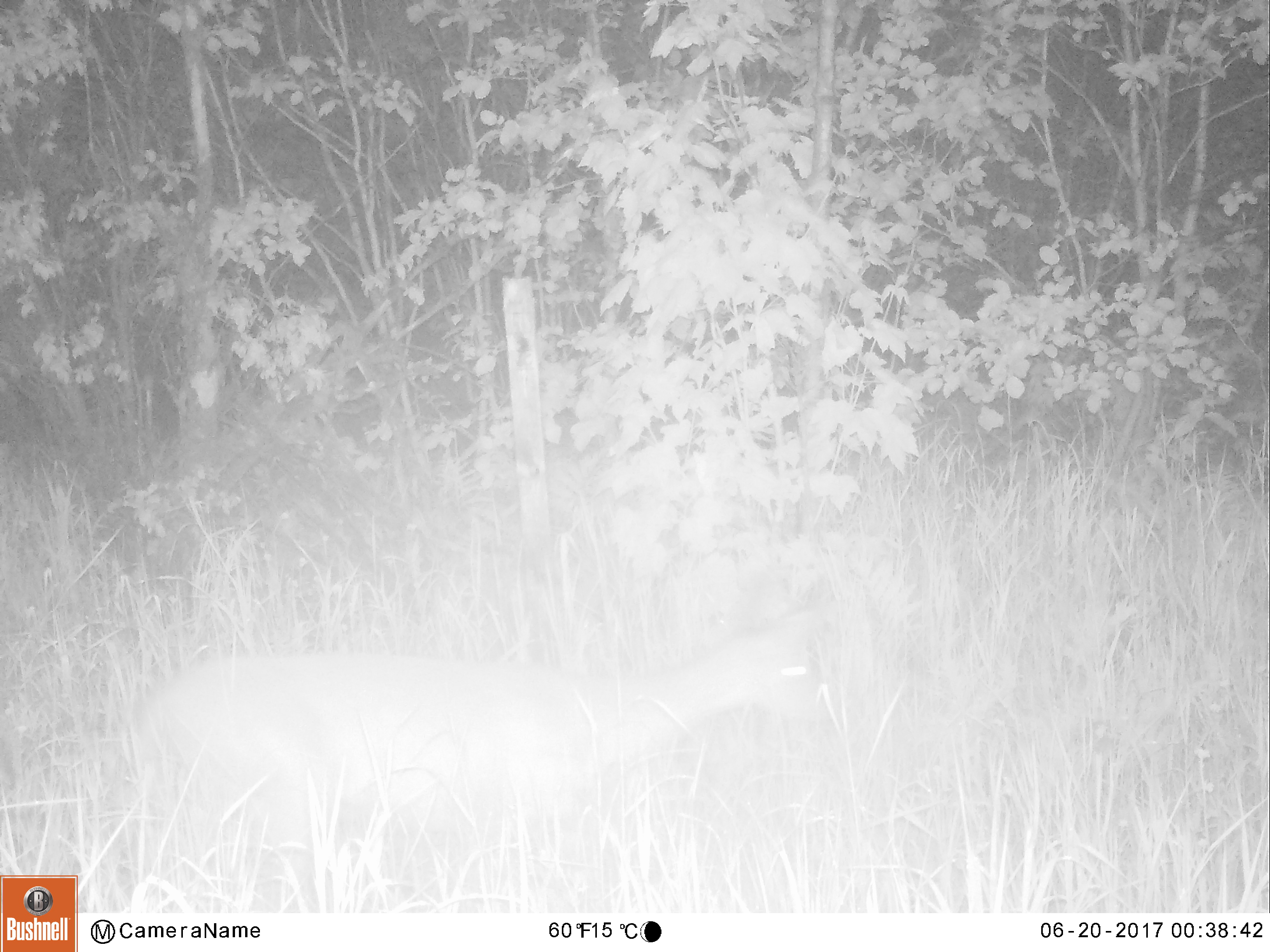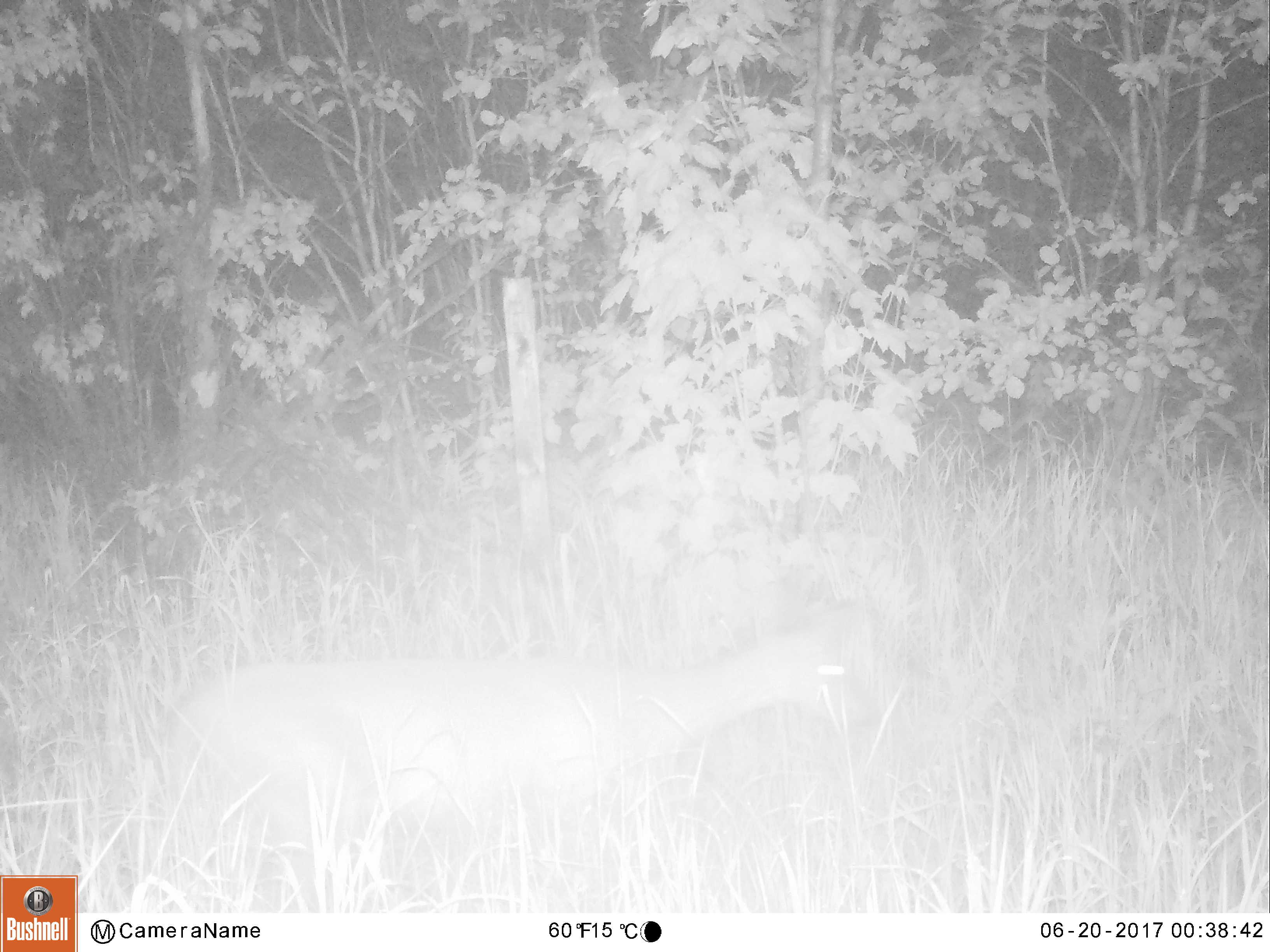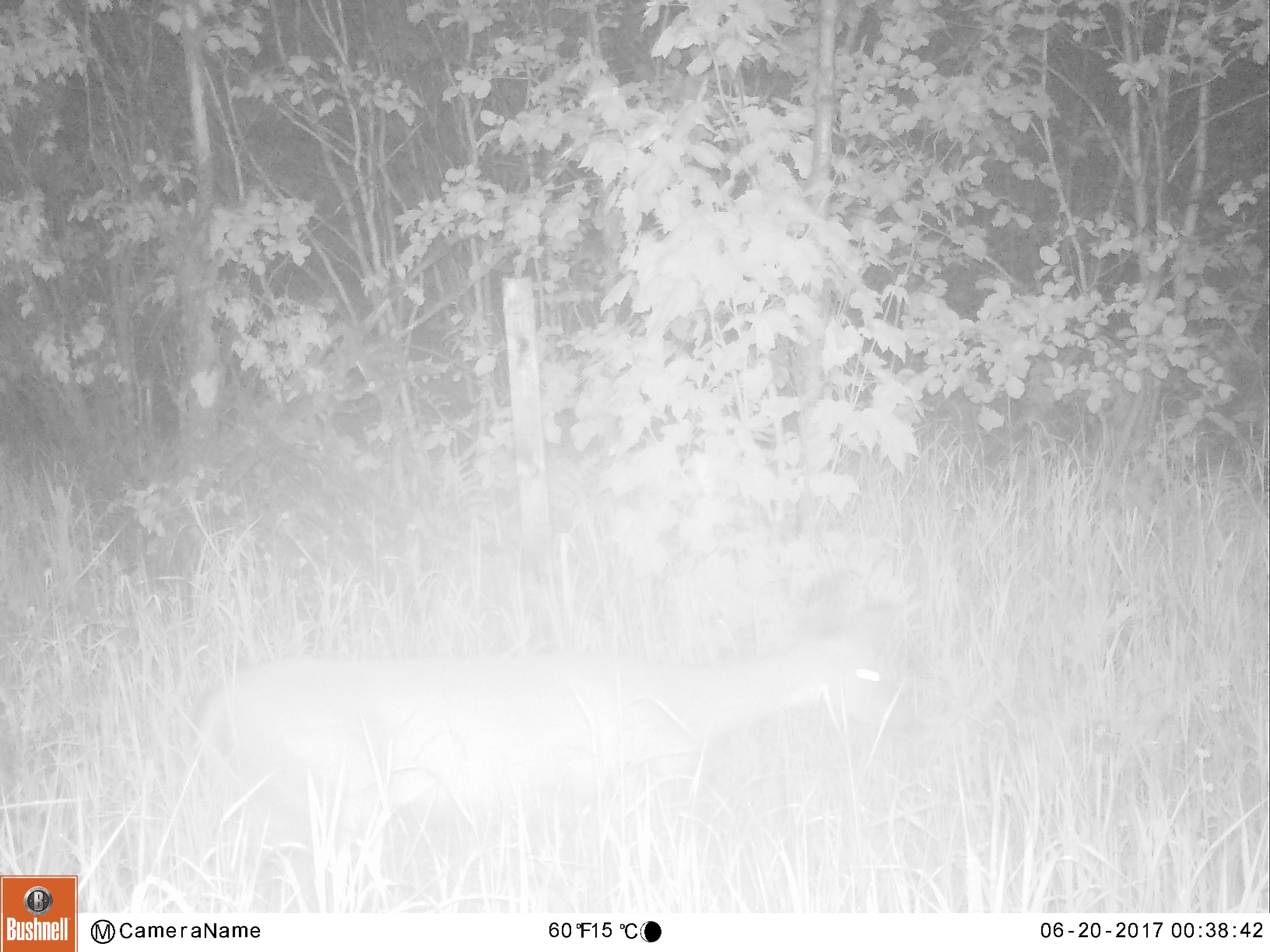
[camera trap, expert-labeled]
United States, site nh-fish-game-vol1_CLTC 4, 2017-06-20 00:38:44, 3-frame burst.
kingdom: Animalia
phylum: Chordata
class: Mammalia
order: Artiodactyla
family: Cervidae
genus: Odocoileus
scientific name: Odocoileus virginianus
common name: white-tailed deer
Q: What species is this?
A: White-tailed deer (Odocoileus virginianus).